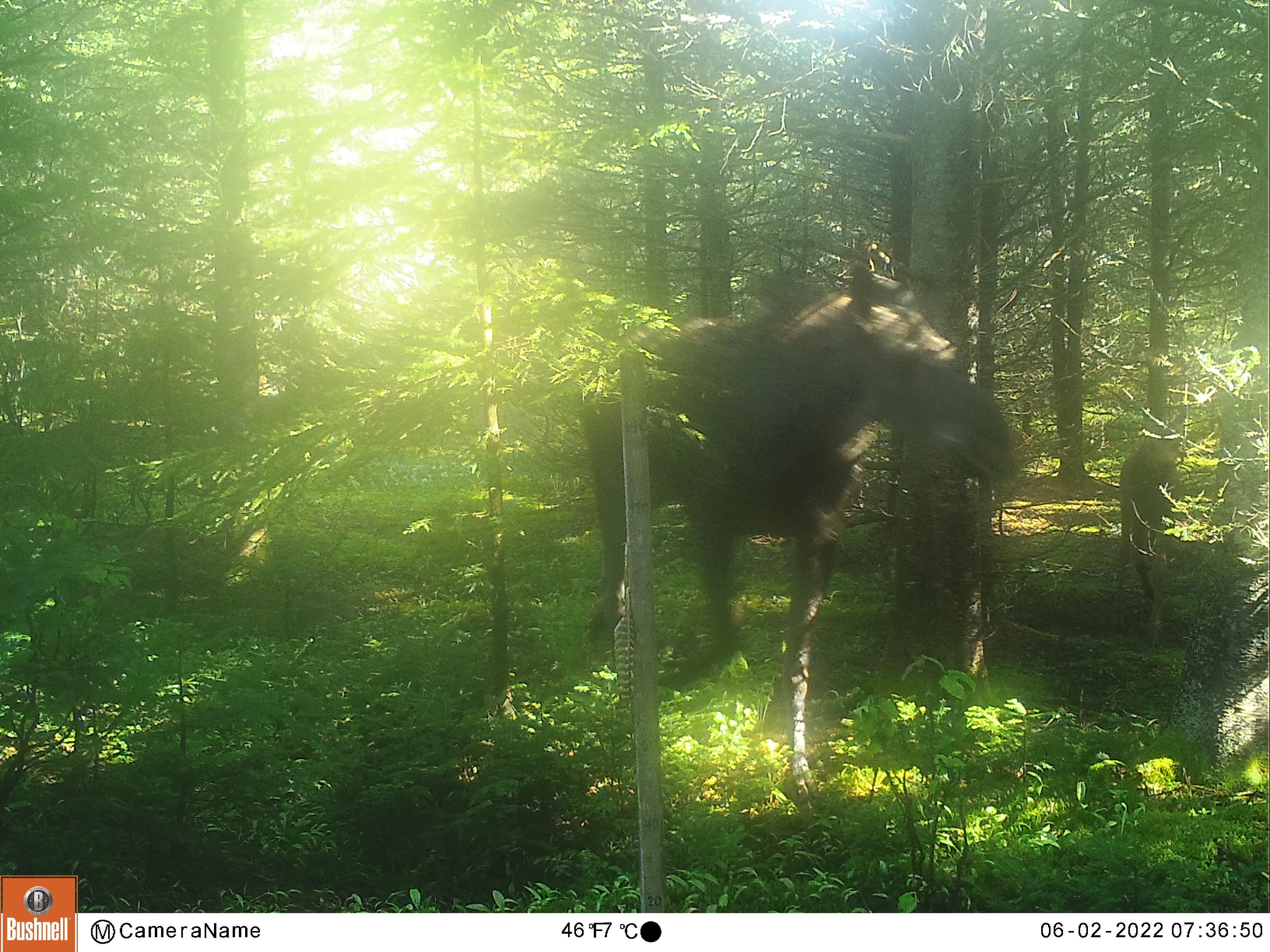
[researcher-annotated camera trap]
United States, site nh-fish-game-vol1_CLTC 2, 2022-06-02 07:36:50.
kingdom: Animalia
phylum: Chordata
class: Mammalia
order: Artiodactyla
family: Cervidae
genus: Alces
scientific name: Alces alces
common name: moose